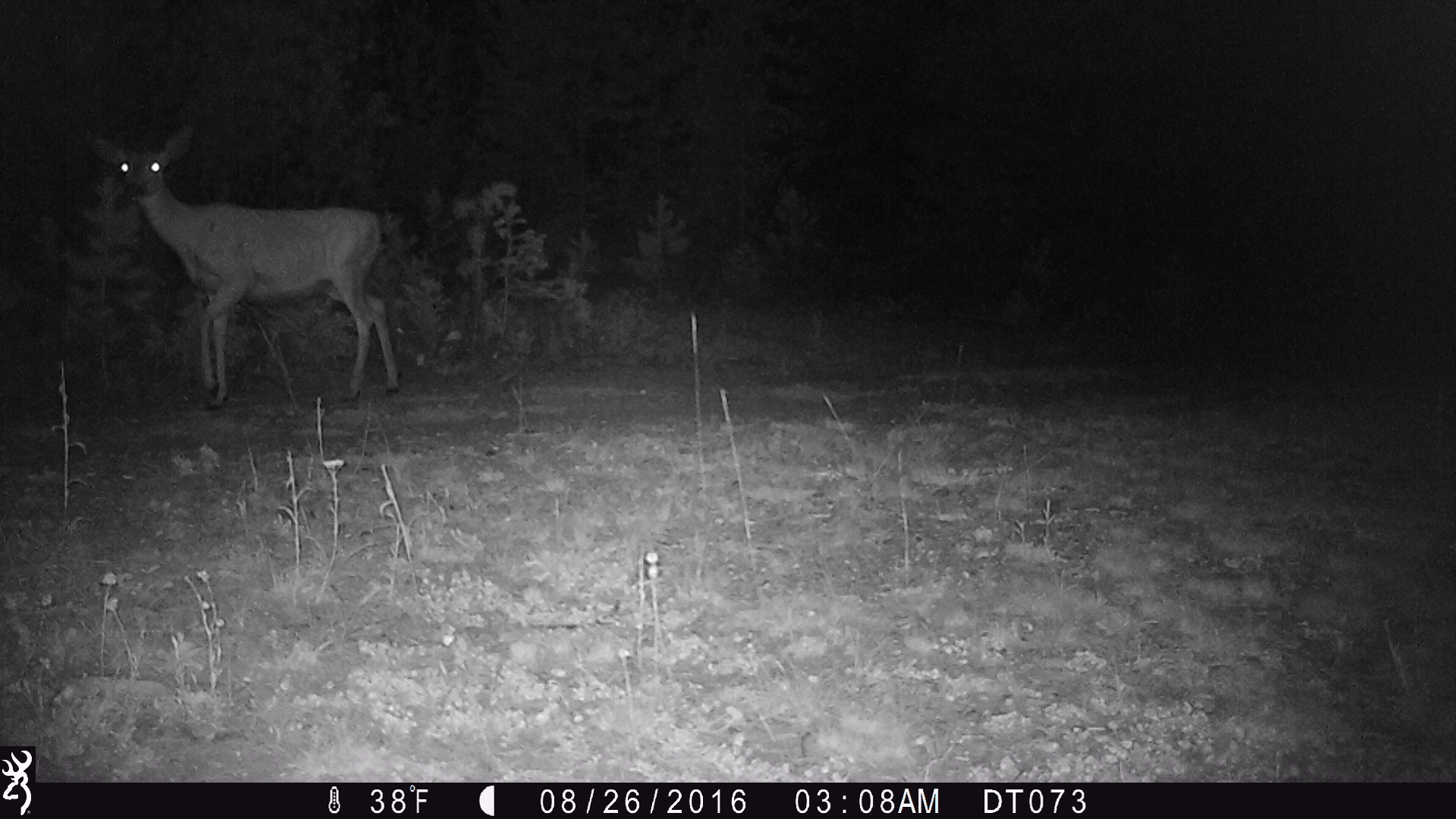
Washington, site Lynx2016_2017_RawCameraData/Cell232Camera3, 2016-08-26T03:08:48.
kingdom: Animalia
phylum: Chordata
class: Mammalia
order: Artiodactyla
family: Cervidae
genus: Odocoileus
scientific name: Odocoileus hemionus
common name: mule deer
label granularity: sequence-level